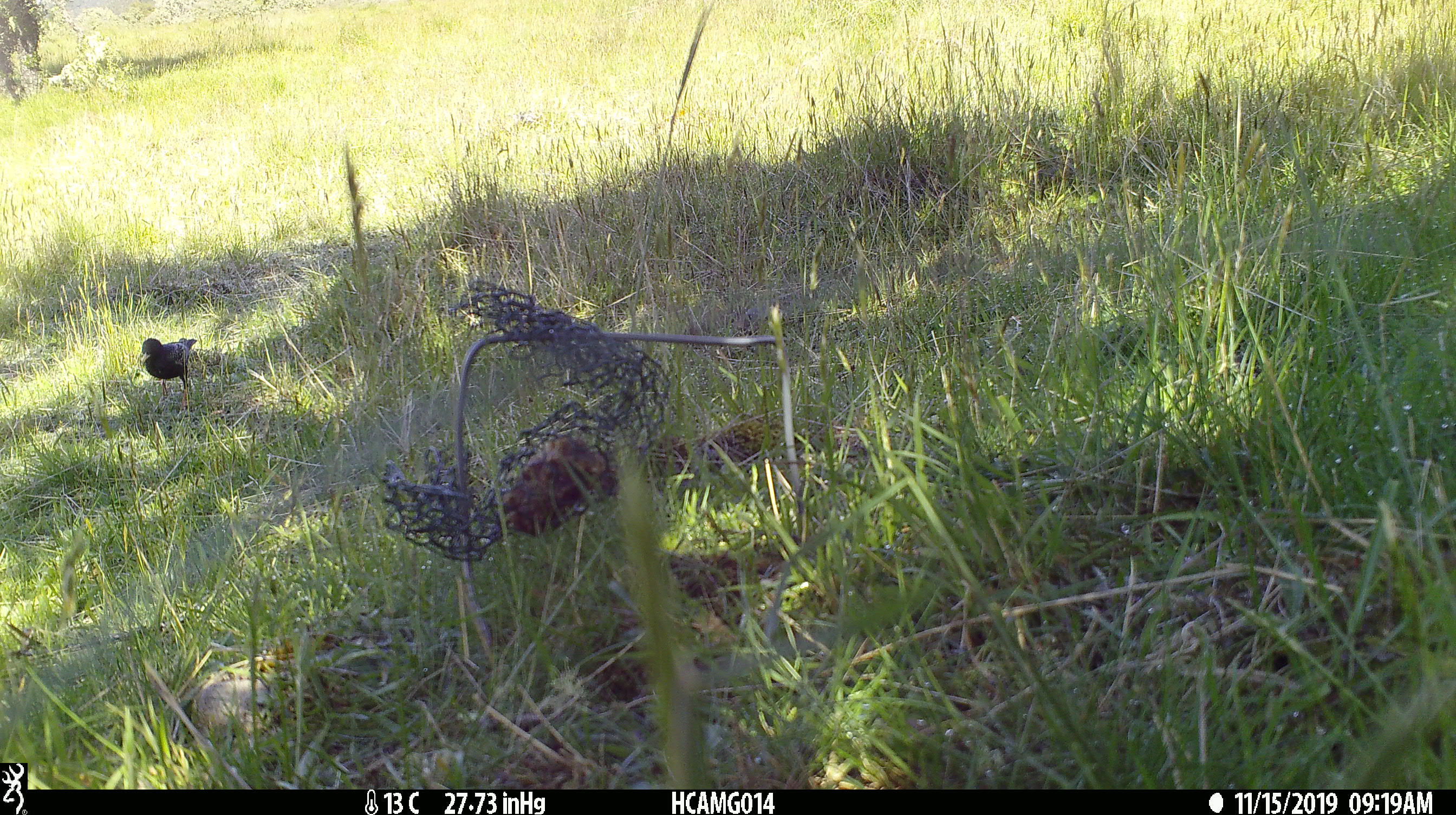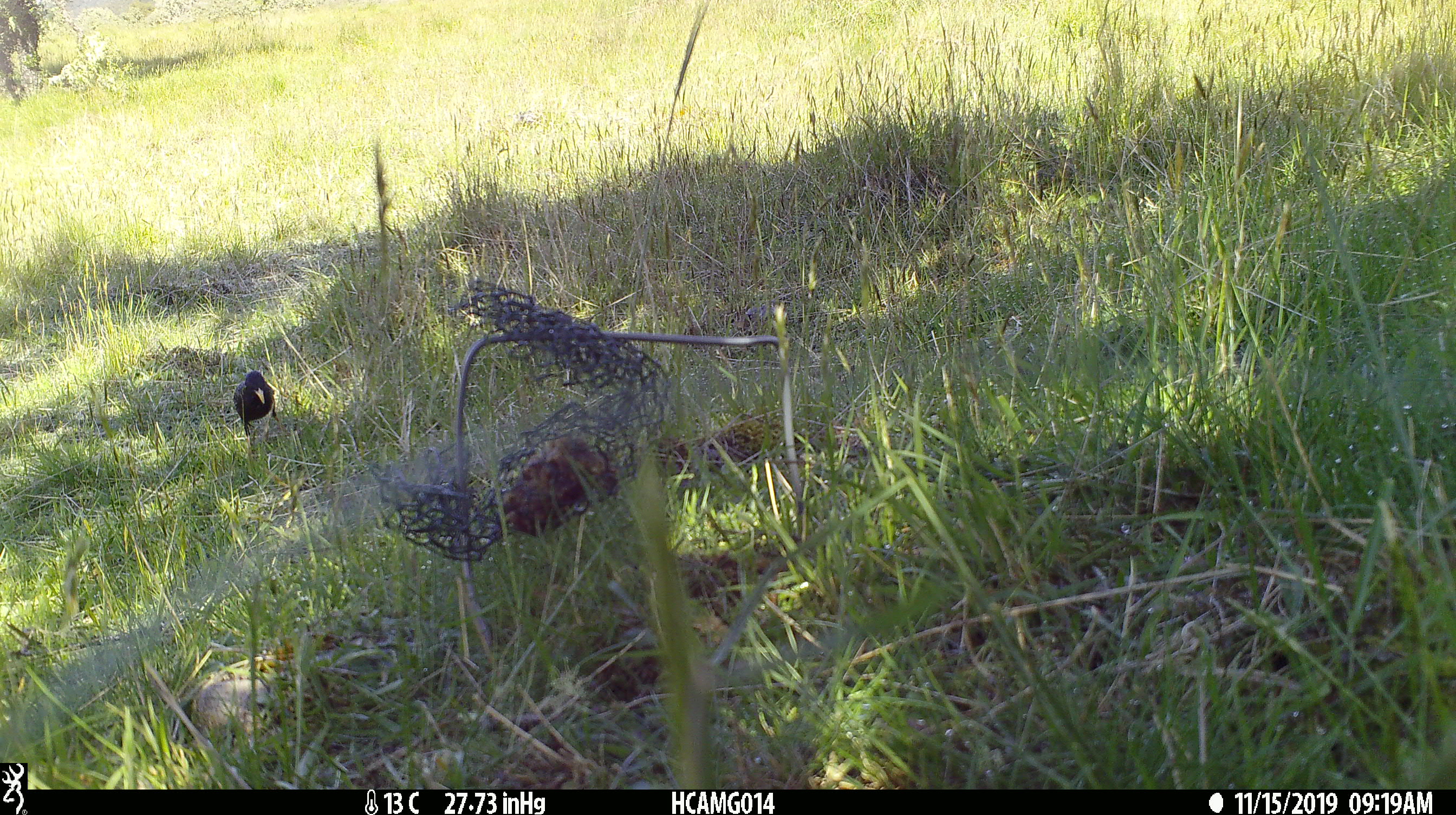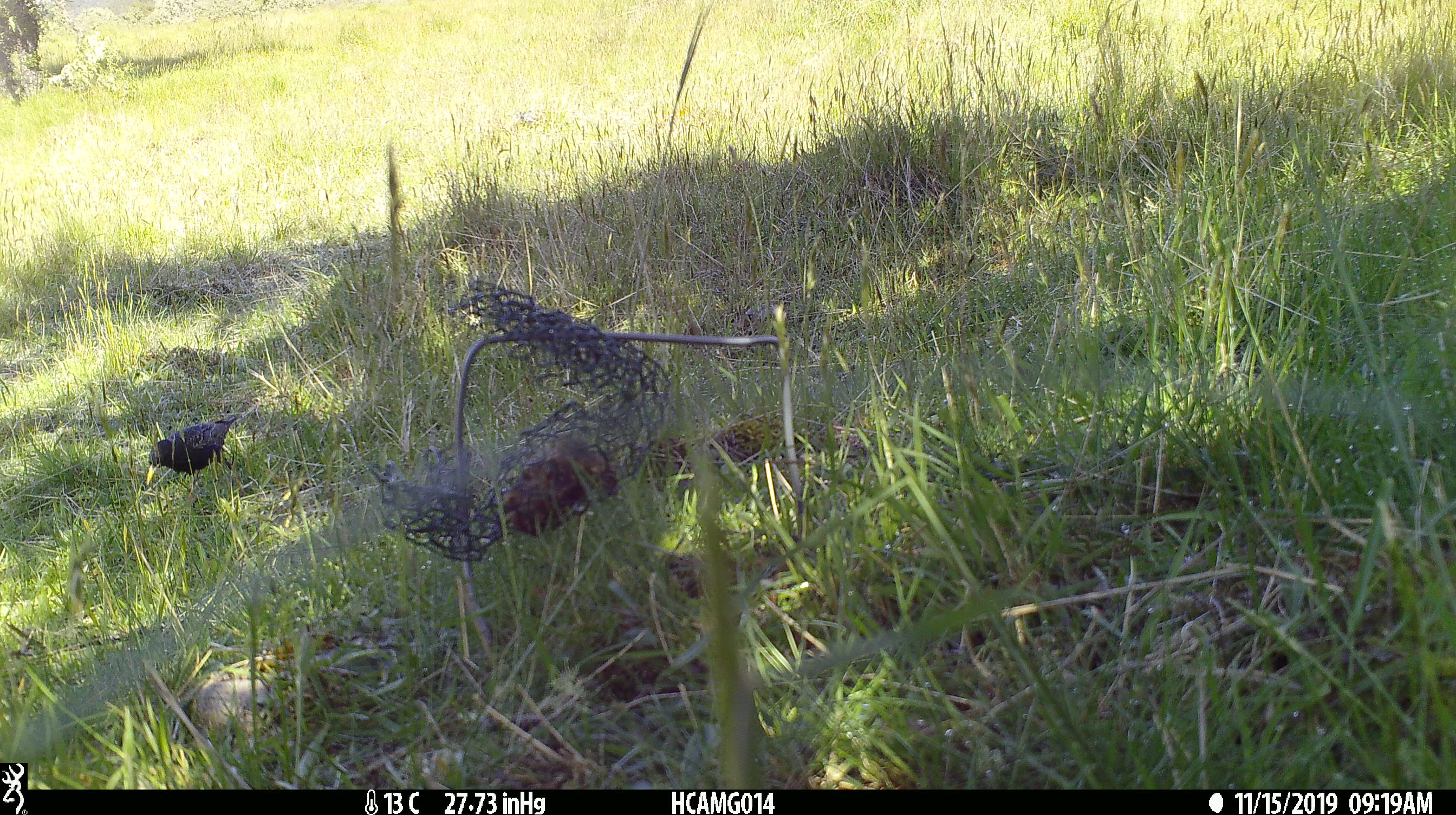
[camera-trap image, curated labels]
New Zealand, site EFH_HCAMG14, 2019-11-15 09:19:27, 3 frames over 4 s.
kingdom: Animalia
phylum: Chordata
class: Aves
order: Passeriformes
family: Sturnidae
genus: Sturnus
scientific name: Sturnus vulgaris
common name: european starling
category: starling